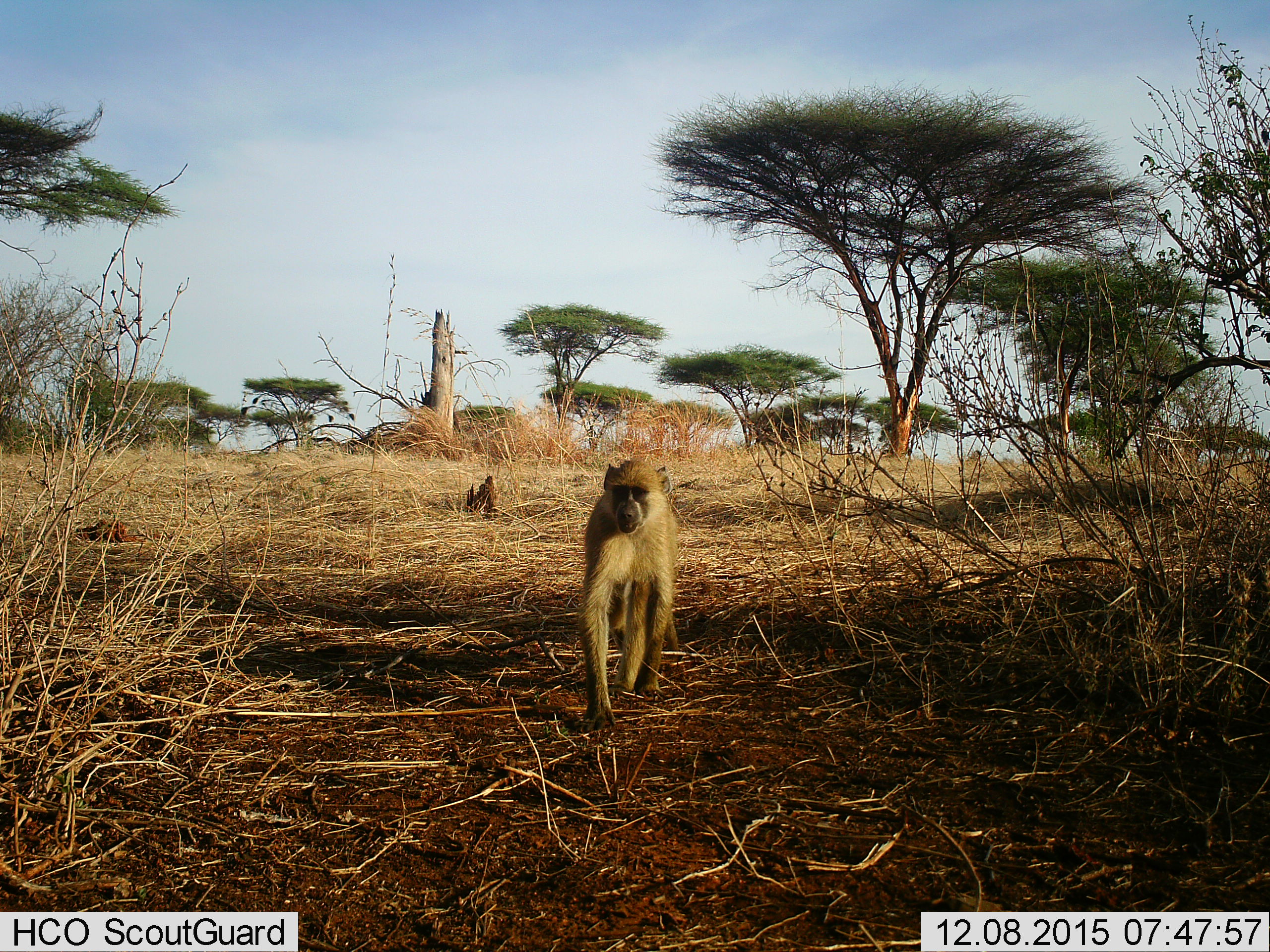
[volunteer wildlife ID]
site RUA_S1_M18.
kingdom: Animalia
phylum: Chordata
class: Mammalia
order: Primates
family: Cercopithecidae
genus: Papio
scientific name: Papio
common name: baboon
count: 1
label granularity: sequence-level